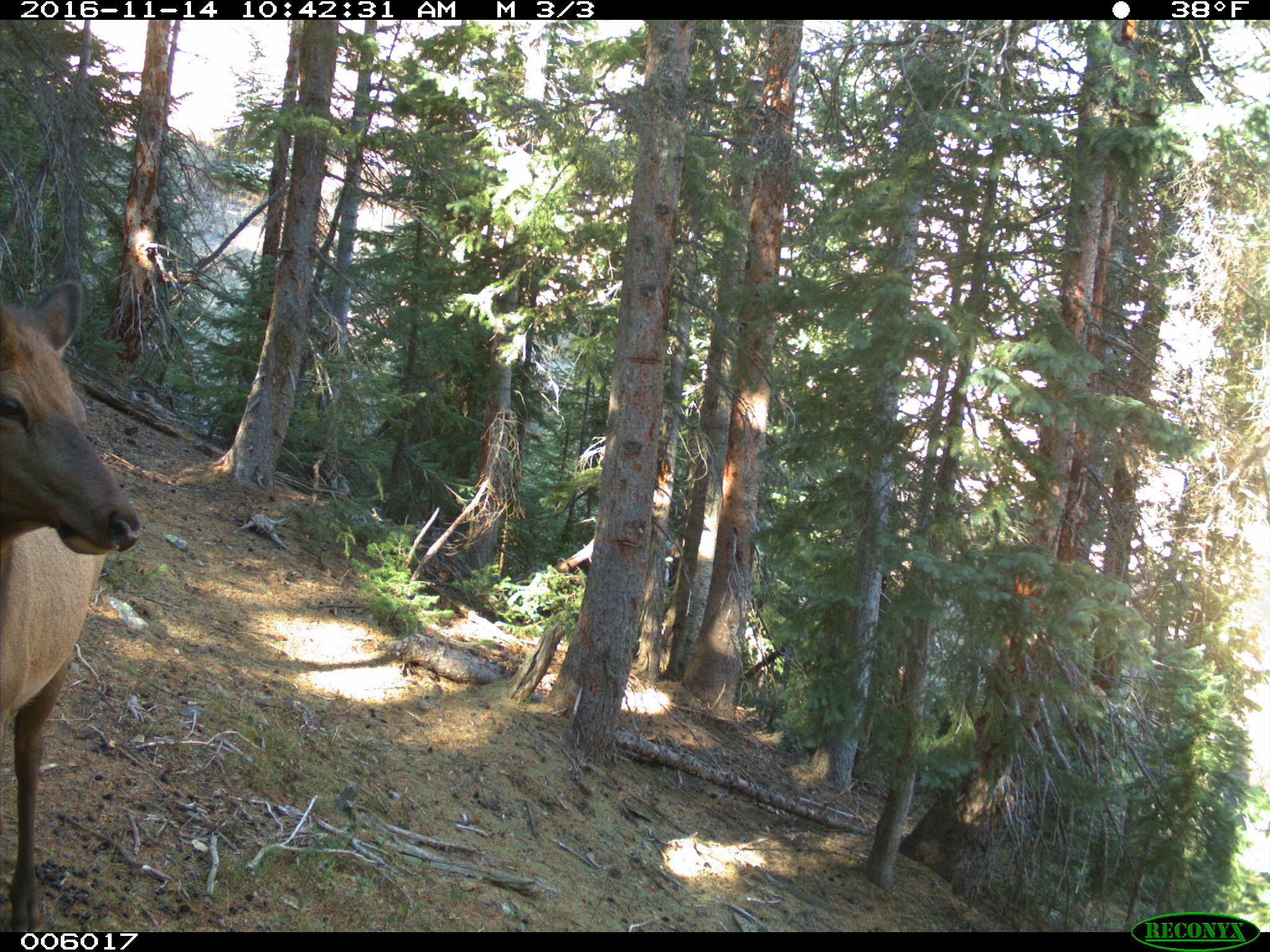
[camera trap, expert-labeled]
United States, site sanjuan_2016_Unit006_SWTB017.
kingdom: Animalia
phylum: Chordata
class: Mammalia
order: Artiodactyla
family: Cervidae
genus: Cervus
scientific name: Cervus elaphus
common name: red deer